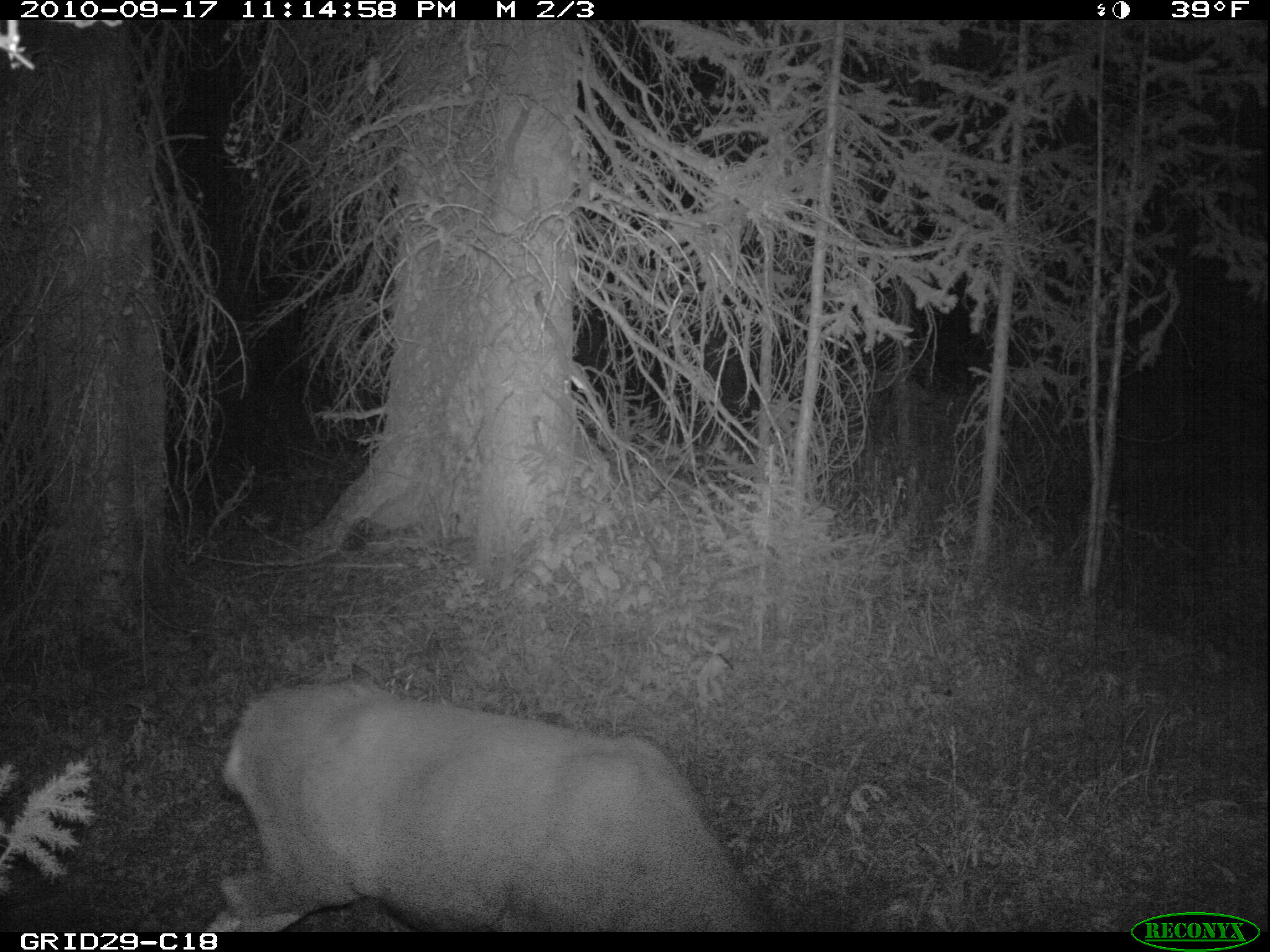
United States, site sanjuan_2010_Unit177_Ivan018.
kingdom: Animalia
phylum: Chordata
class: Mammalia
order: Artiodactyla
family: Cervidae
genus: Odocoileus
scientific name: Odocoileus hemionus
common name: mule deer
Odocoileus hemionus (mule deer).